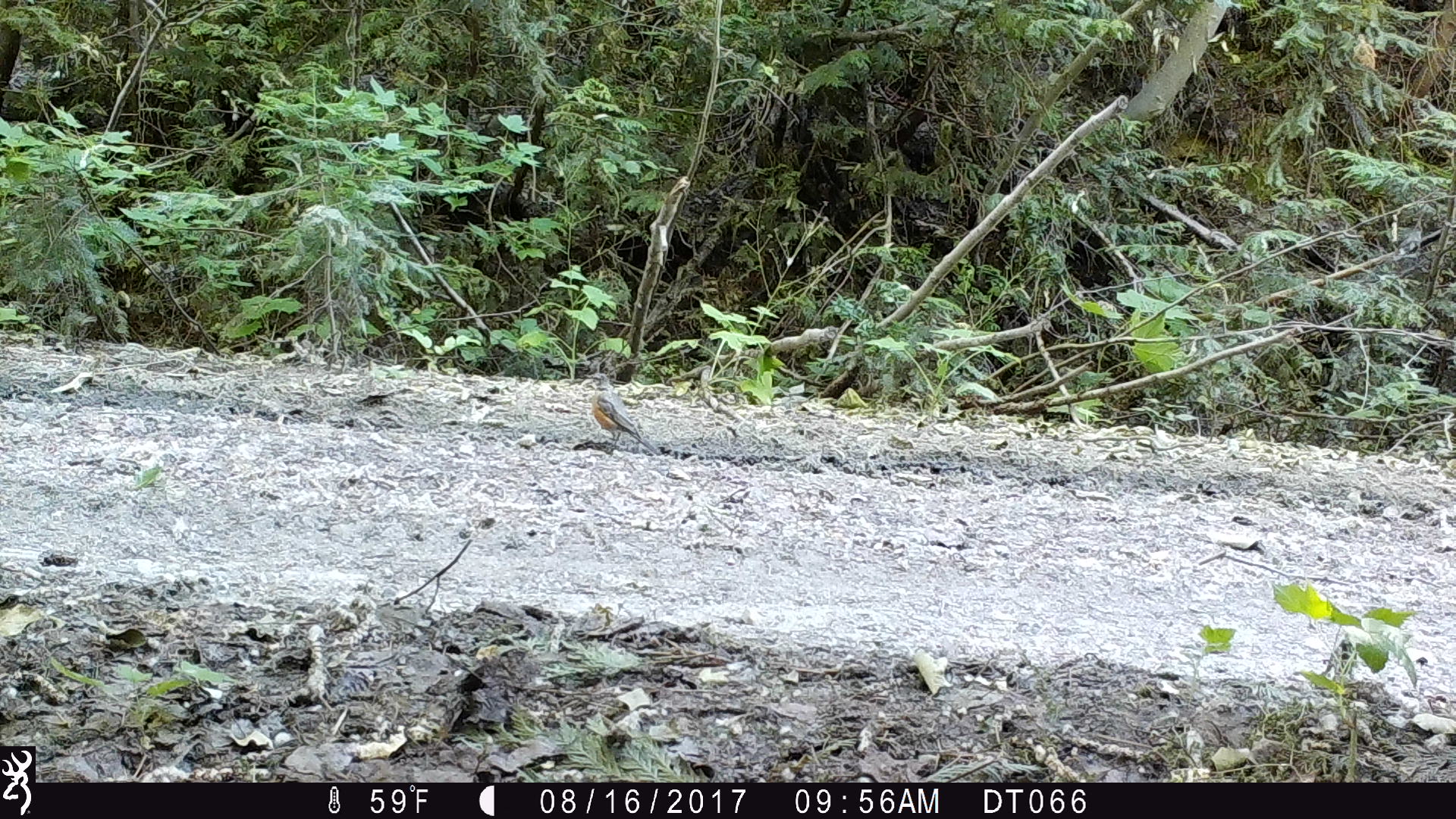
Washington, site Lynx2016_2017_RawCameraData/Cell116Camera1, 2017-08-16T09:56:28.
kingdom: Animalia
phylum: Chordata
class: Aves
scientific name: Aves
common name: birds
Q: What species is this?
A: Aves (birds).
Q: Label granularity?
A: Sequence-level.